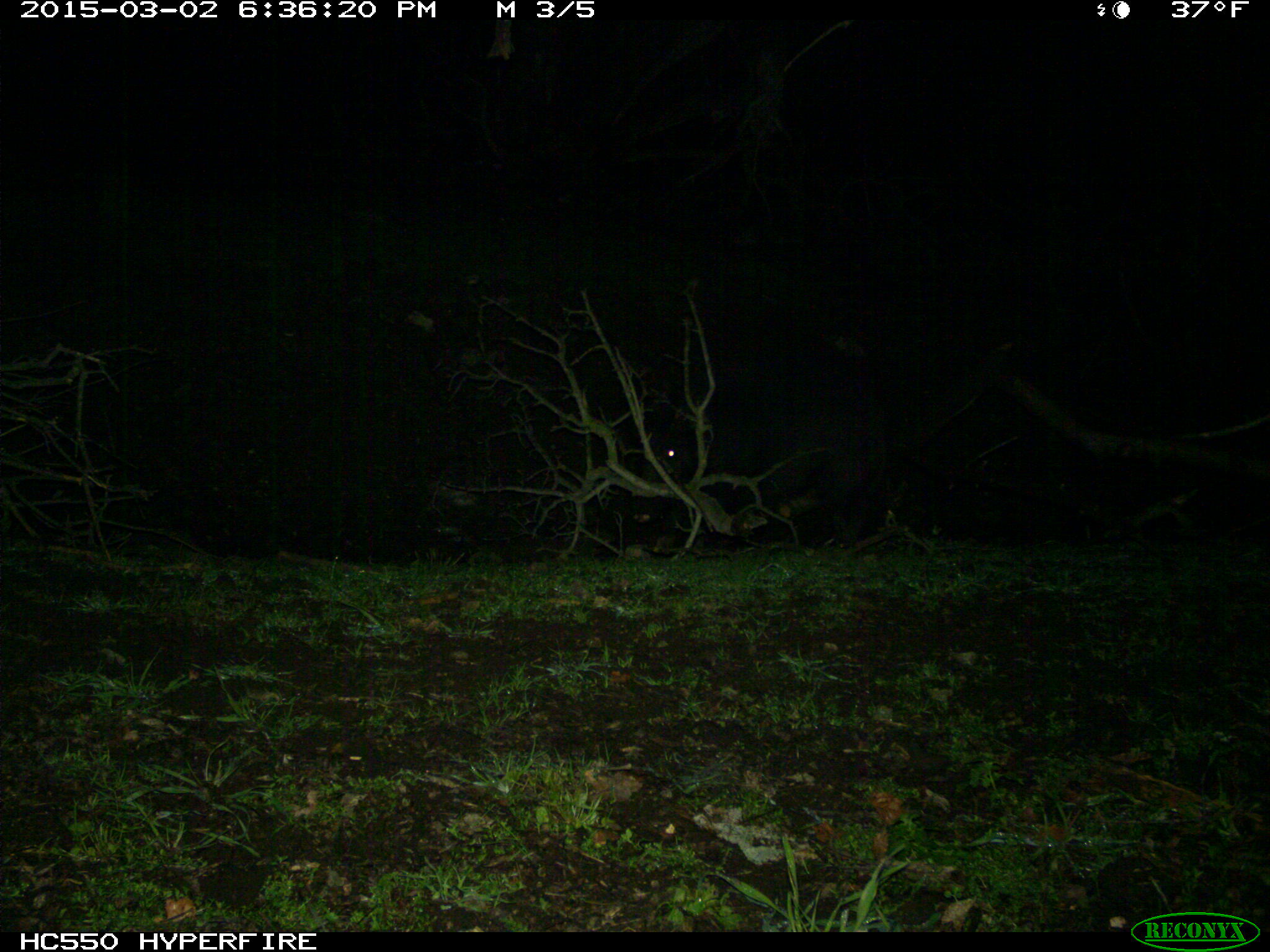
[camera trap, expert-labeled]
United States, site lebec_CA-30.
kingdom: Animalia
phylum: Chordata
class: Mammalia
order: Artiodactyla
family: Suidae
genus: Sus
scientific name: Sus scrofa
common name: wild boar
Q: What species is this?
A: Sus scrofa (wild boar).